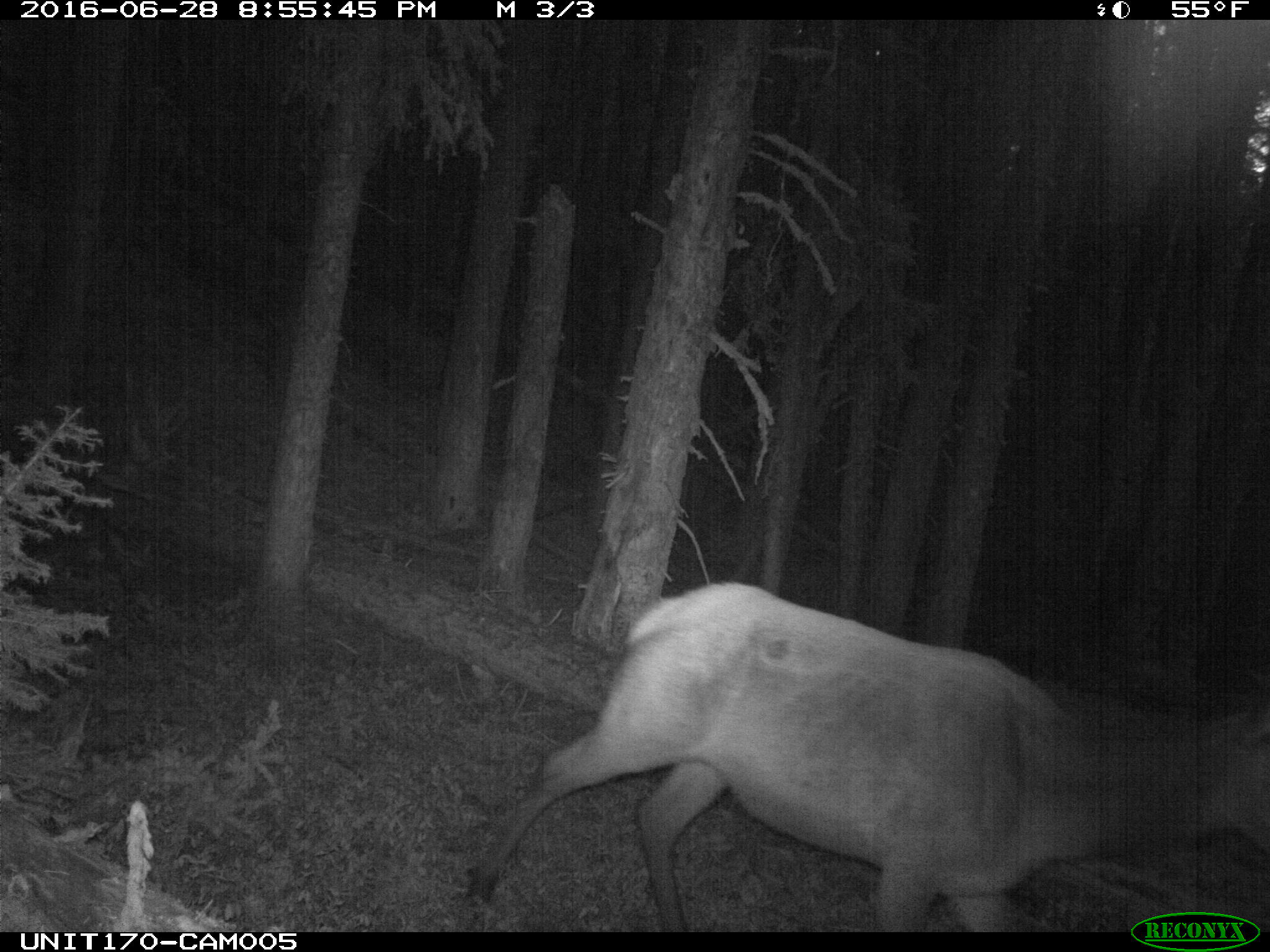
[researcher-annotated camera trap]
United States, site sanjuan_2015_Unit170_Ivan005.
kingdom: Animalia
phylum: Chordata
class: Mammalia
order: Artiodactyla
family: Cervidae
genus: Cervus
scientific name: Cervus elaphus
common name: red deer